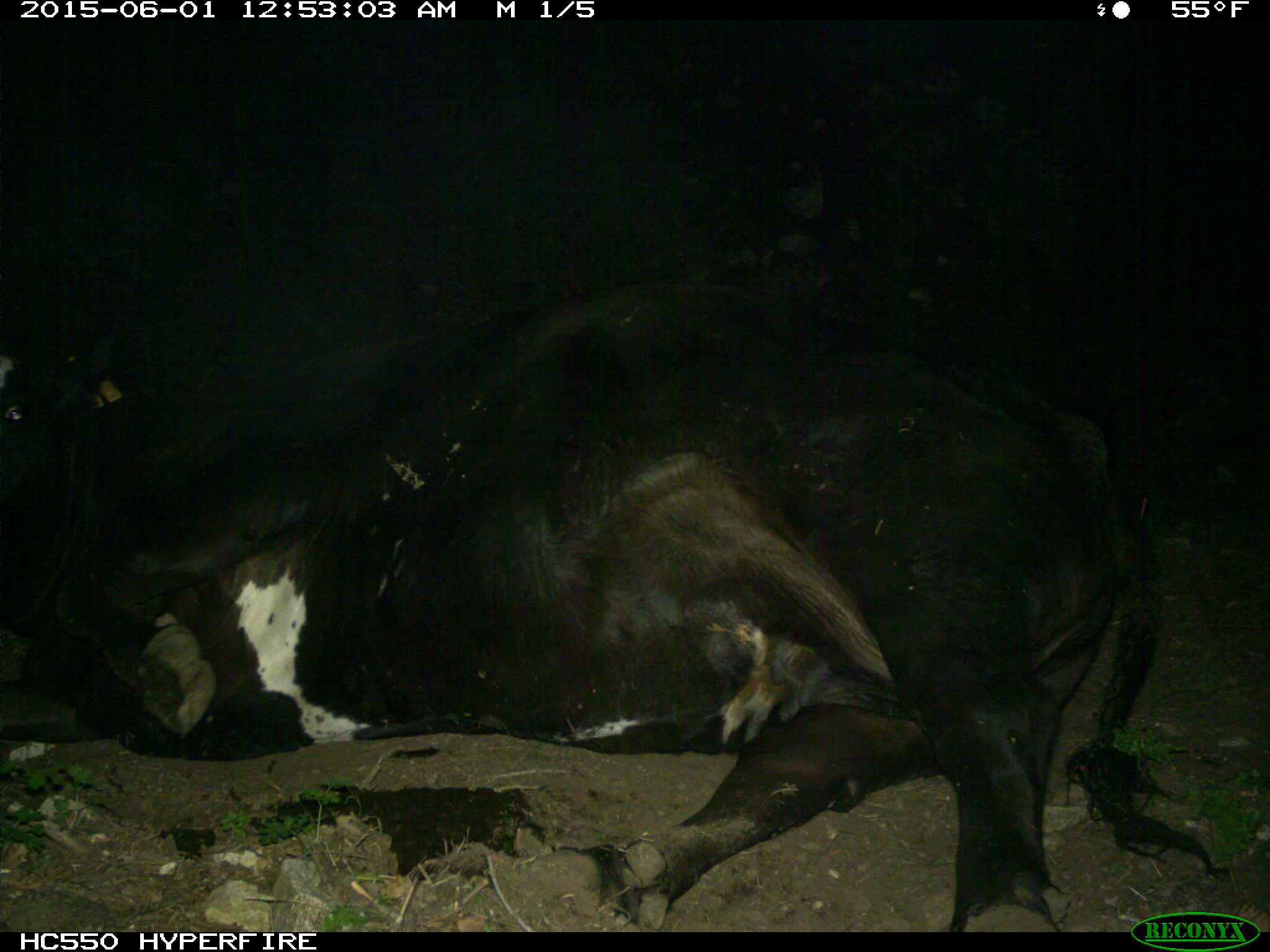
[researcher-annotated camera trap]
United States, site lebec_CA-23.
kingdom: Animalia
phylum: Chordata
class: Mammalia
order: Artiodactyla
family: Bovidae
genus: Bos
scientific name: Bos taurus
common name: domestic cow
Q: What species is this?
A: Bos taurus (domestic cow).